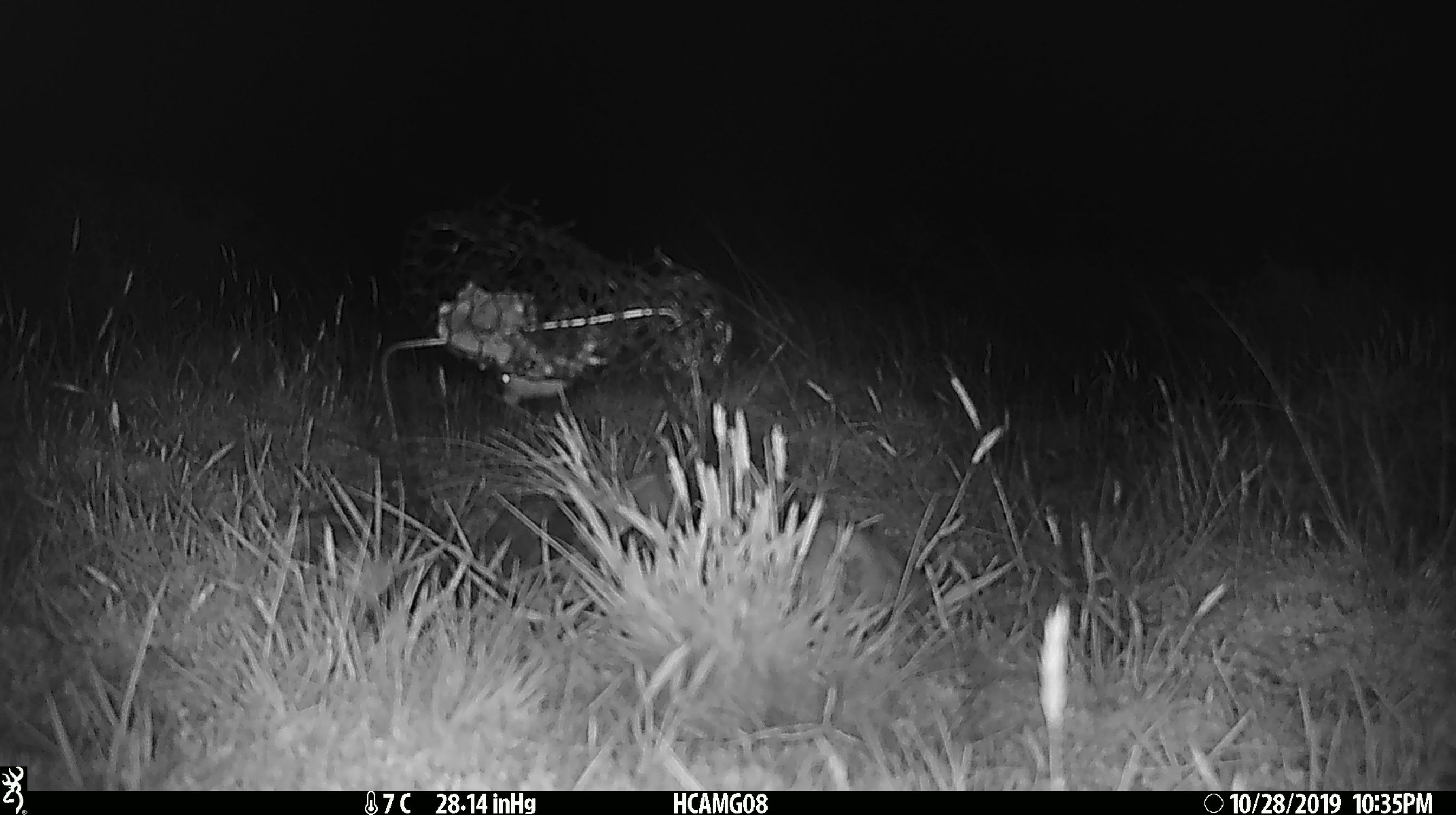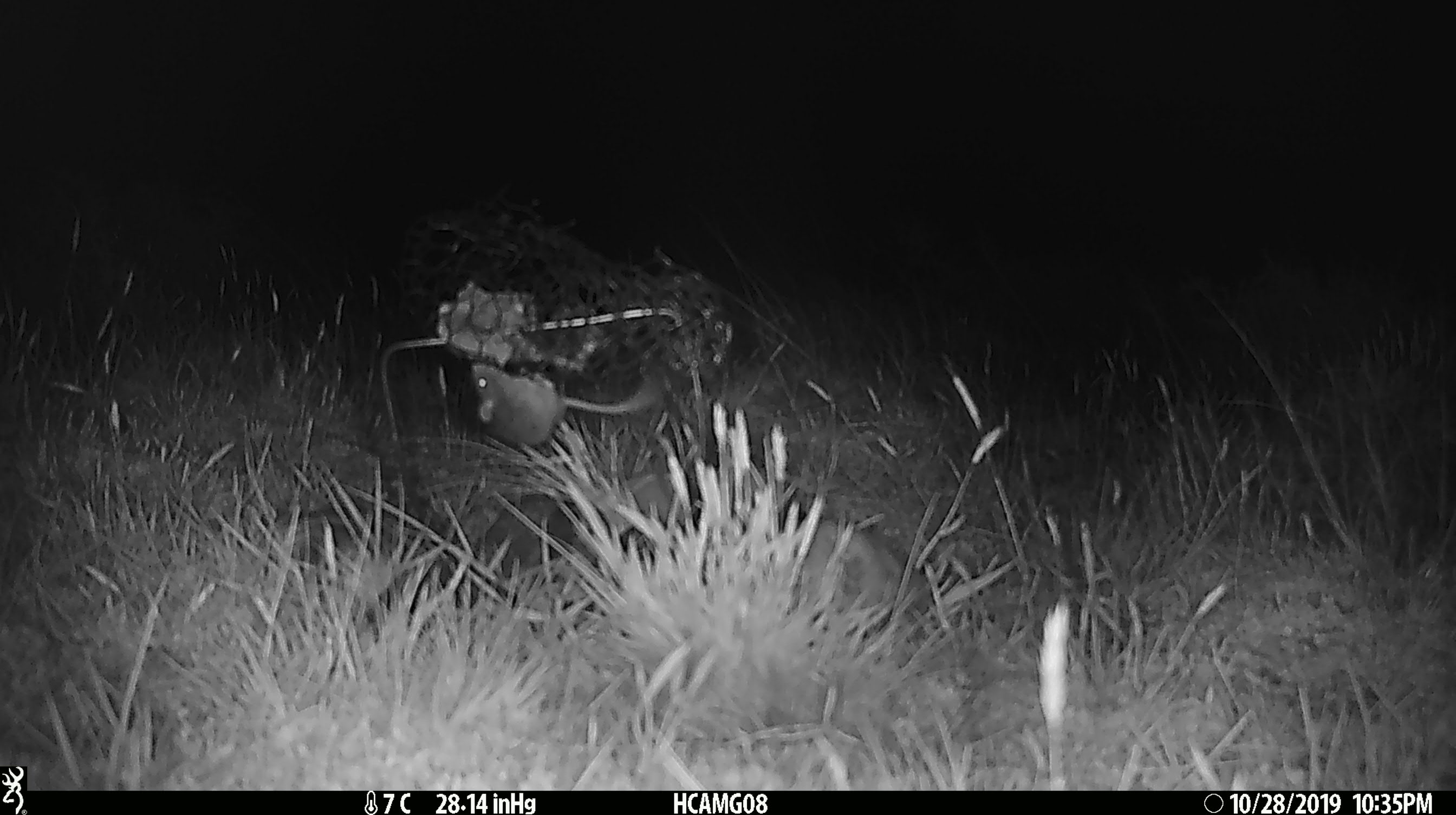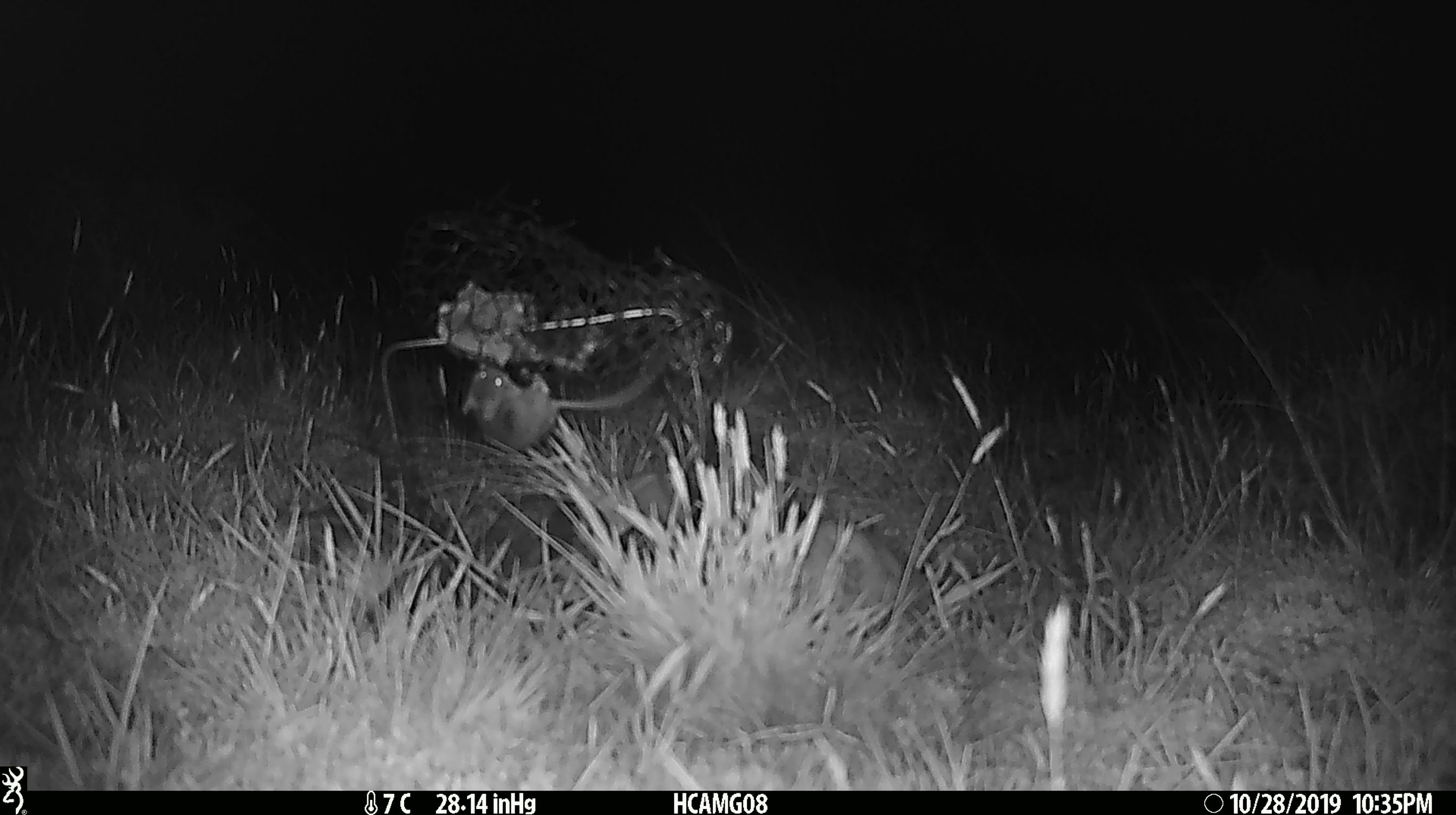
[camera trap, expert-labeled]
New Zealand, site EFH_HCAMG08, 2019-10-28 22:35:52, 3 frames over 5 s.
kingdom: Animalia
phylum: Chordata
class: Mammalia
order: Rodentia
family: Muridae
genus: Mus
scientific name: Mus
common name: mouse